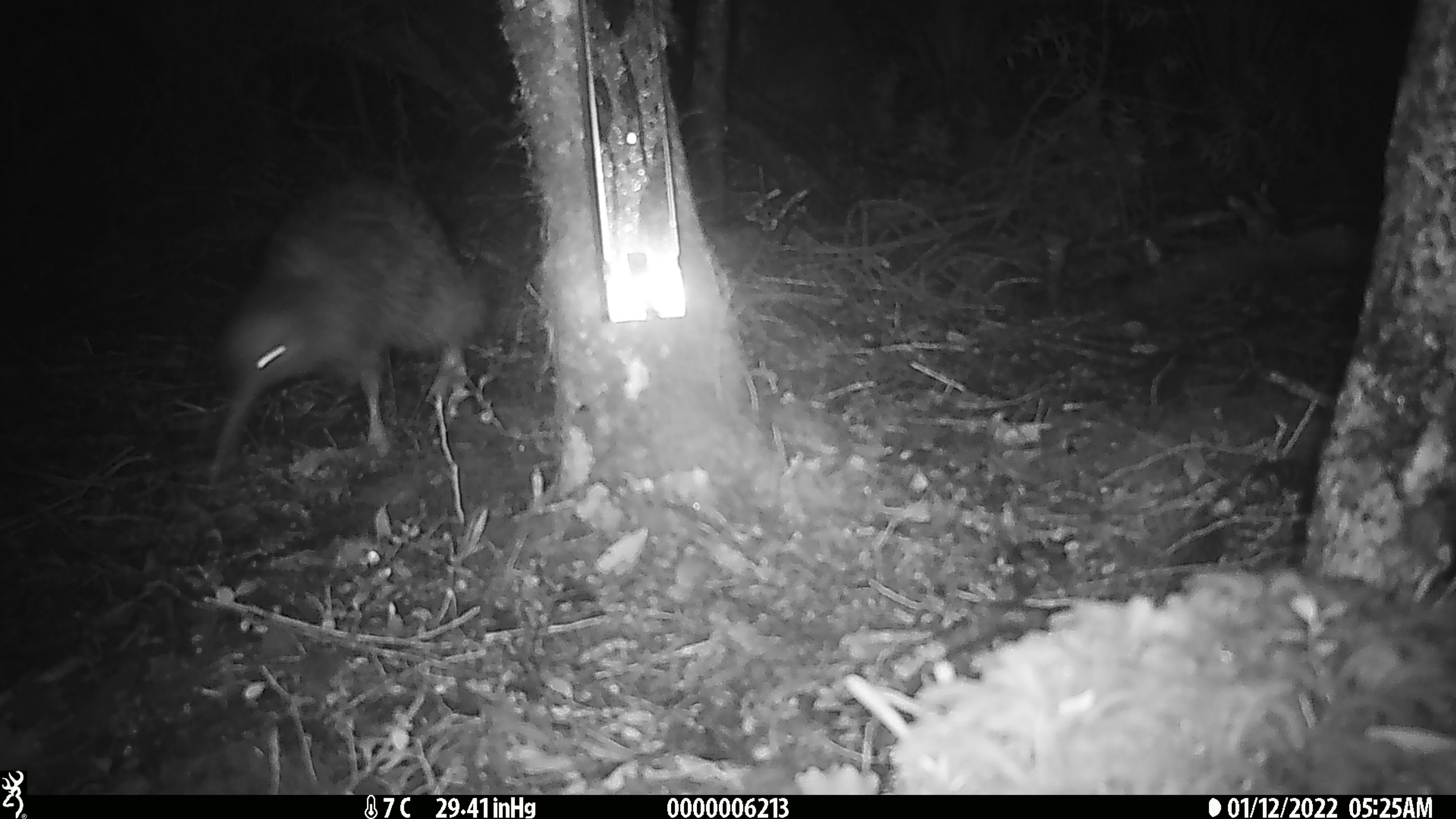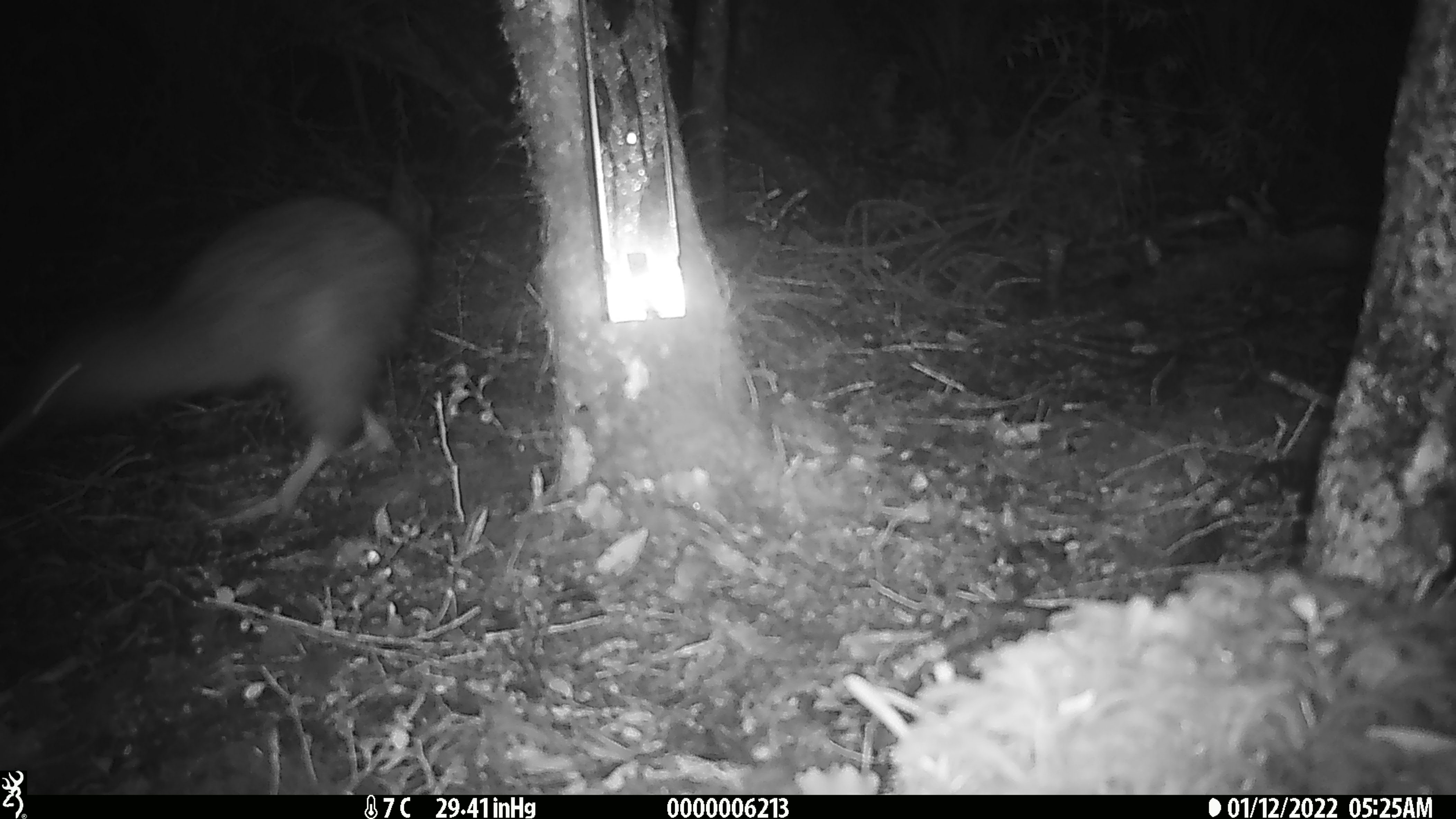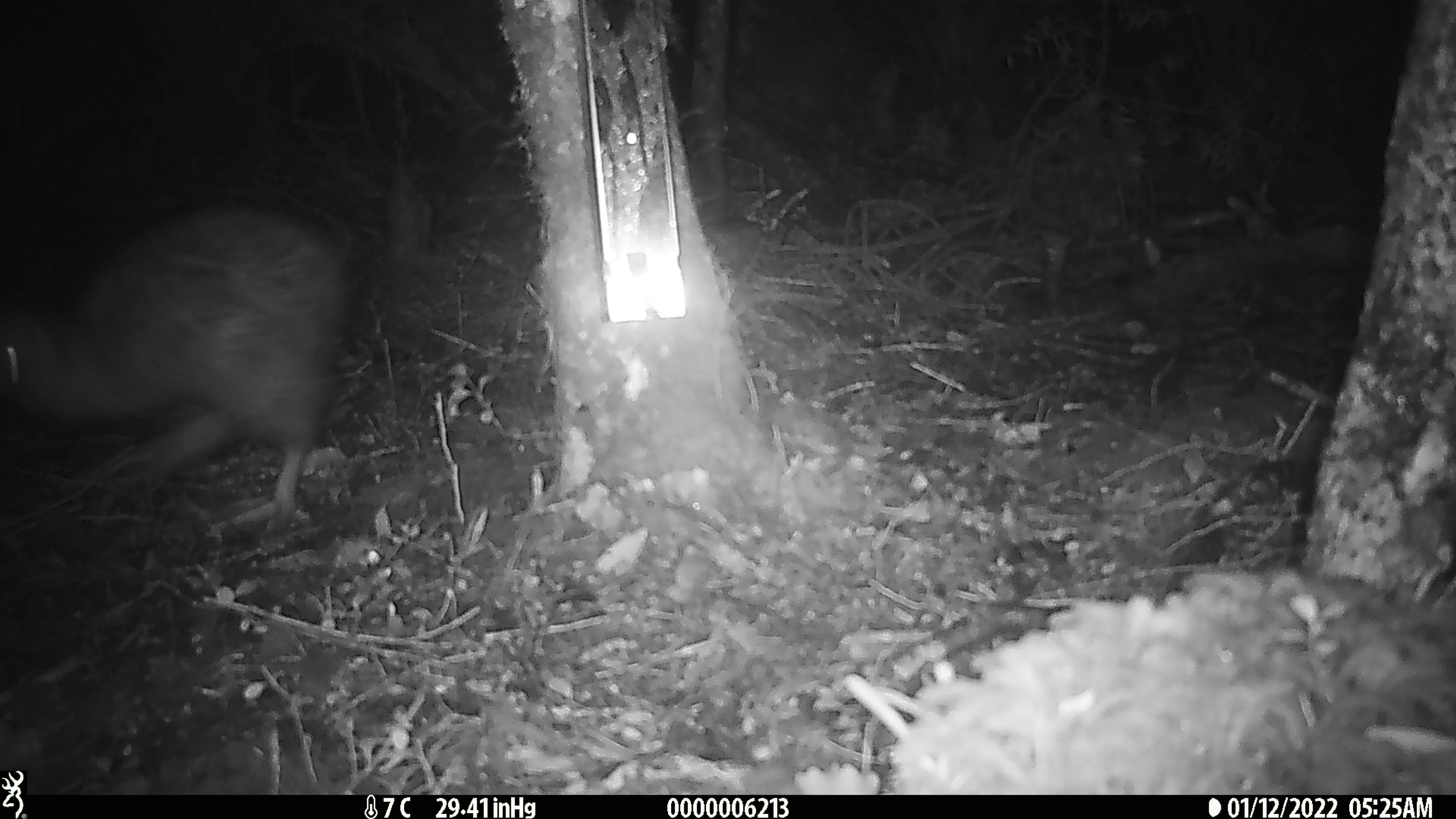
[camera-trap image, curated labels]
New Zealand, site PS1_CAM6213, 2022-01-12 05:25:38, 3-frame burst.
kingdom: Animalia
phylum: Chordata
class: Aves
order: Apterygiformes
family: Apterygidae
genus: Apteryx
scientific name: Apteryx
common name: kiwi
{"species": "kiwi (Apteryx)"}